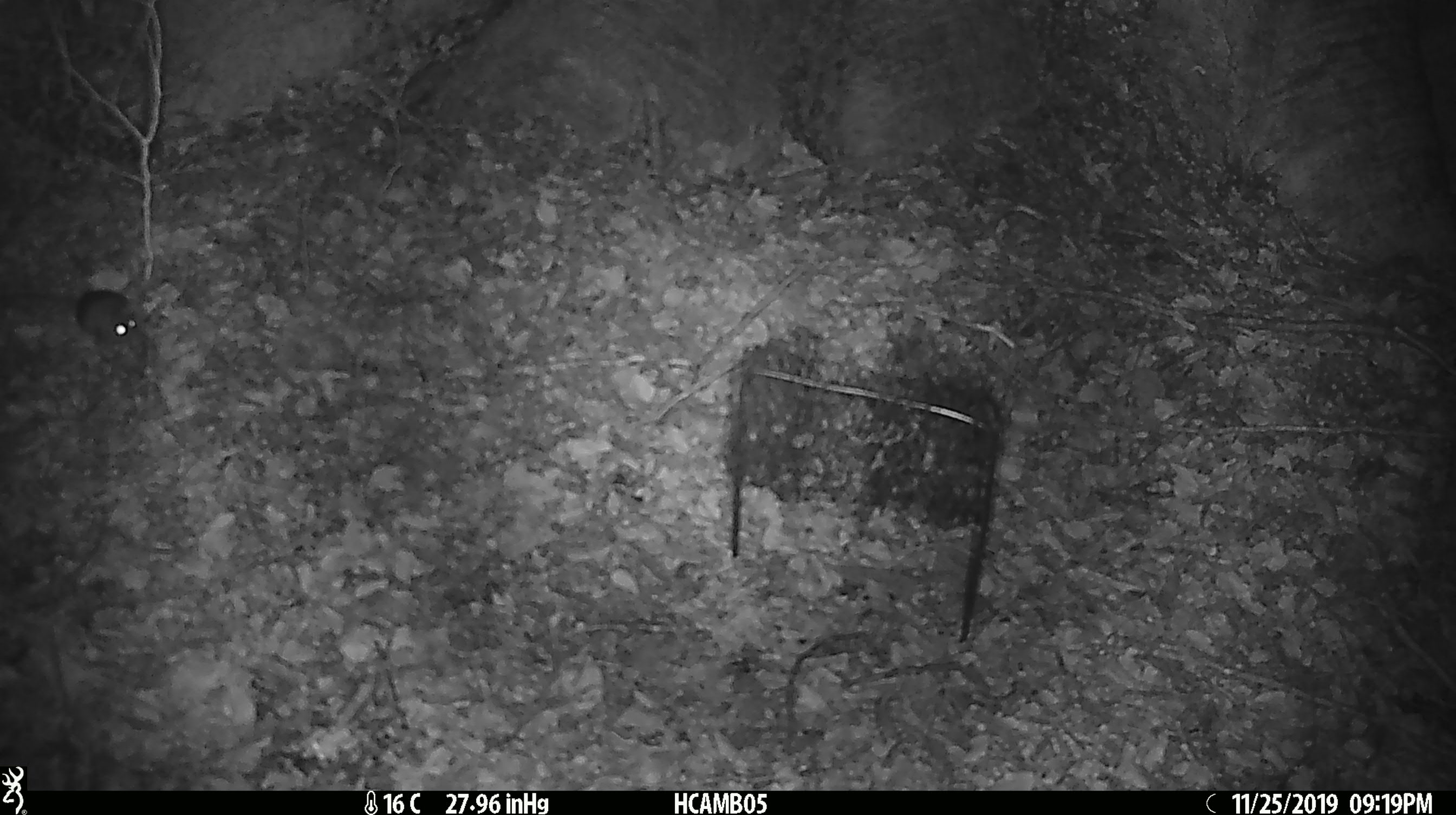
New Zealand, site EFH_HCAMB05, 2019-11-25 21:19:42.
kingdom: Animalia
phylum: Chordata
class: Mammalia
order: Rodentia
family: Muridae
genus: Mus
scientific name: Mus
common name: mouse